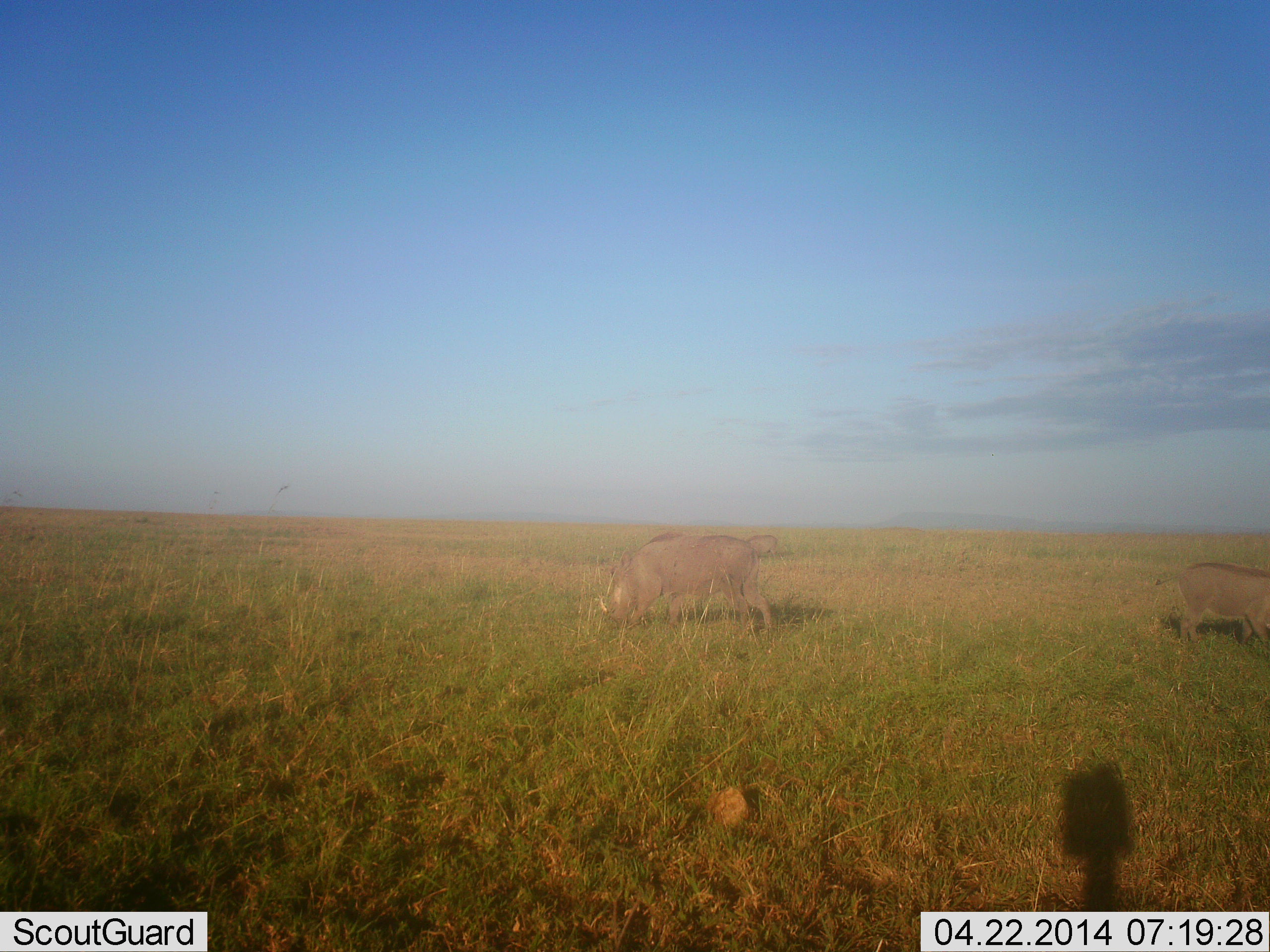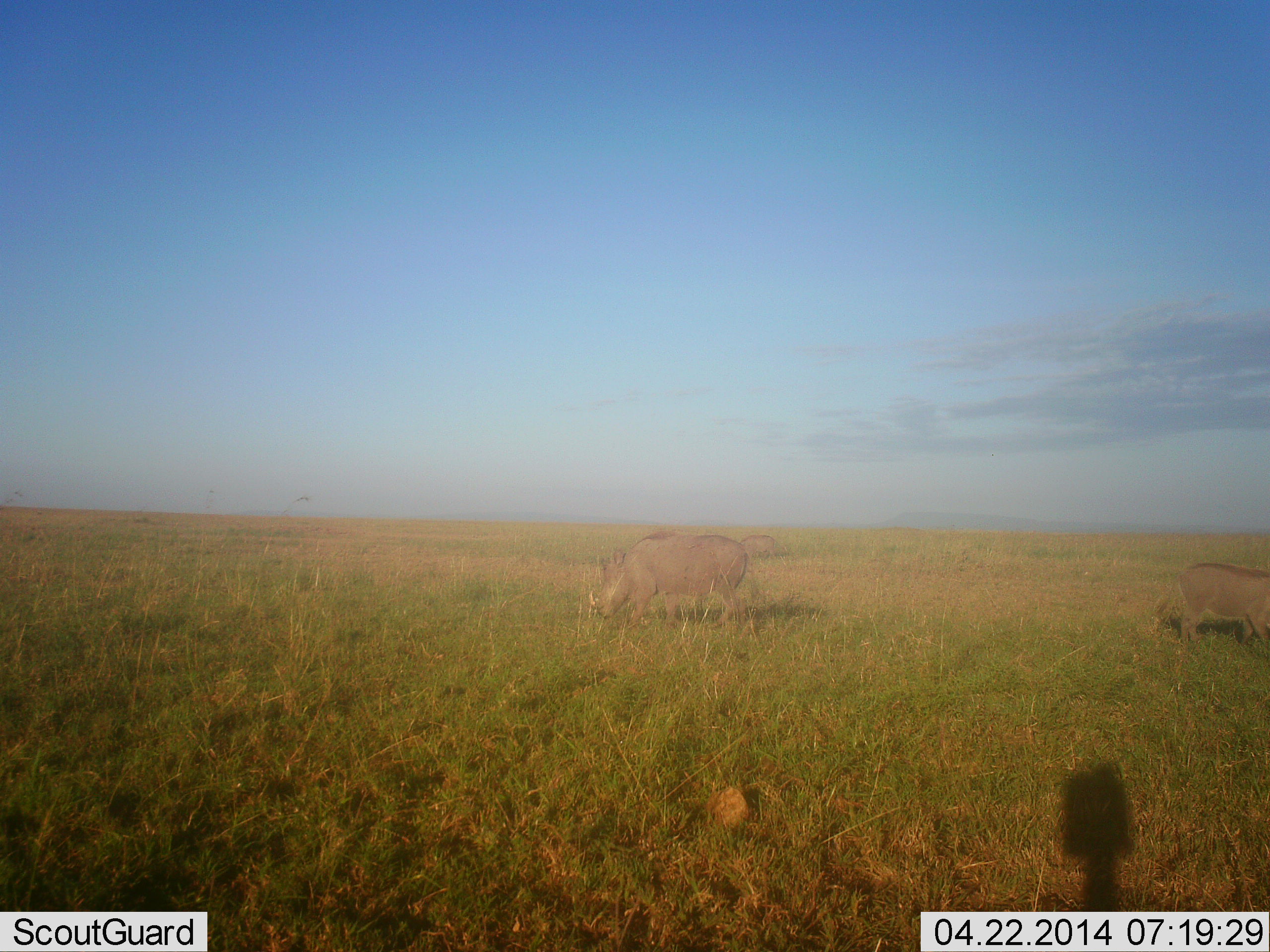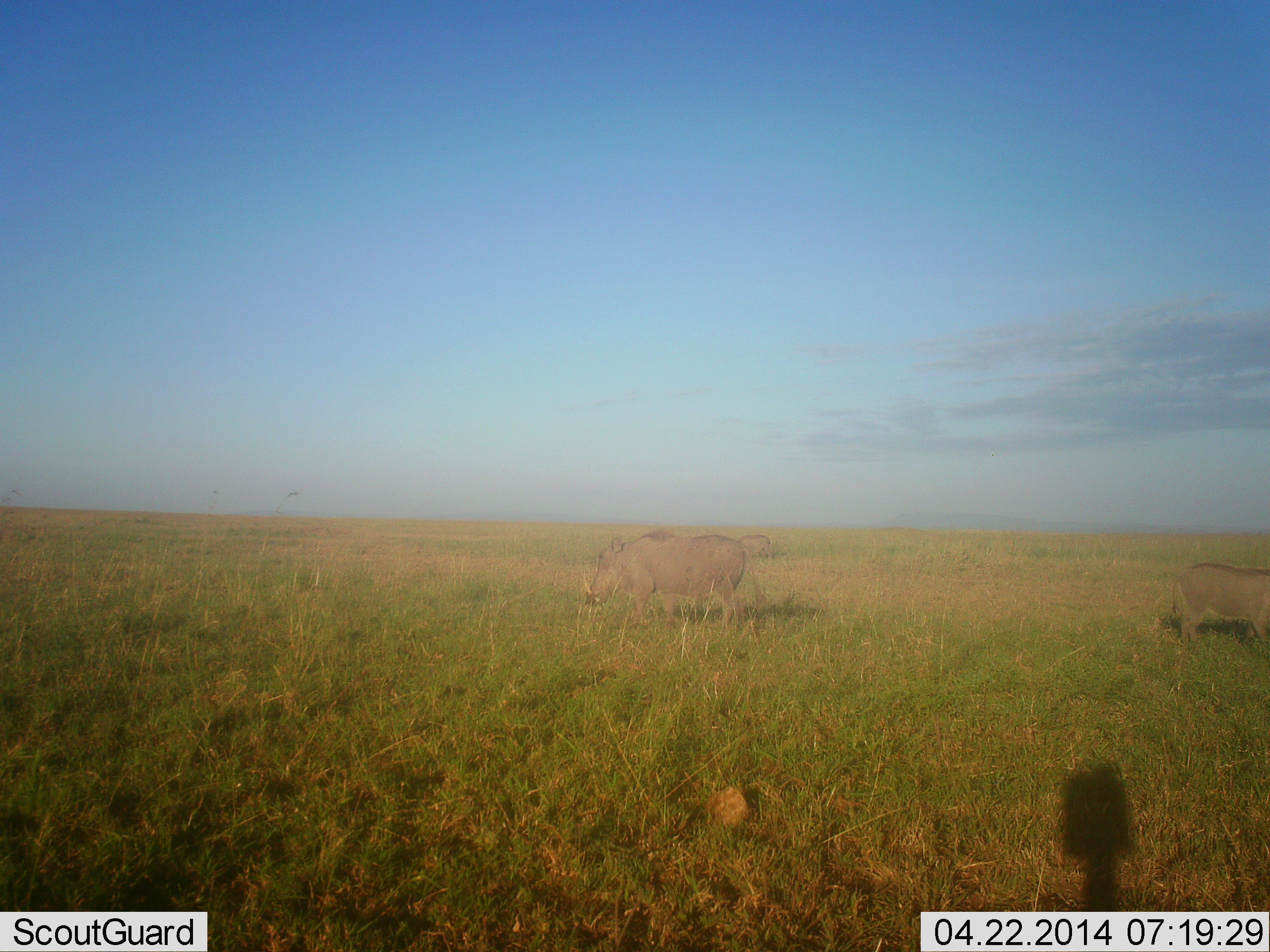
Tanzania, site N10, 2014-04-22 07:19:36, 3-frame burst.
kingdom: Animalia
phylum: Chordata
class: Mammalia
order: Artiodactyla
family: Suidae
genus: Phacochoerus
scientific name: Phacochoerus africanus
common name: warthog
Warthog (Phacochoerus africanus), count 3. Behavior (volunteer vote fractions): standing 10%, resting 0%, moving 20%, interacting 0%. Young present (vote fraction): 0%. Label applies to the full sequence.